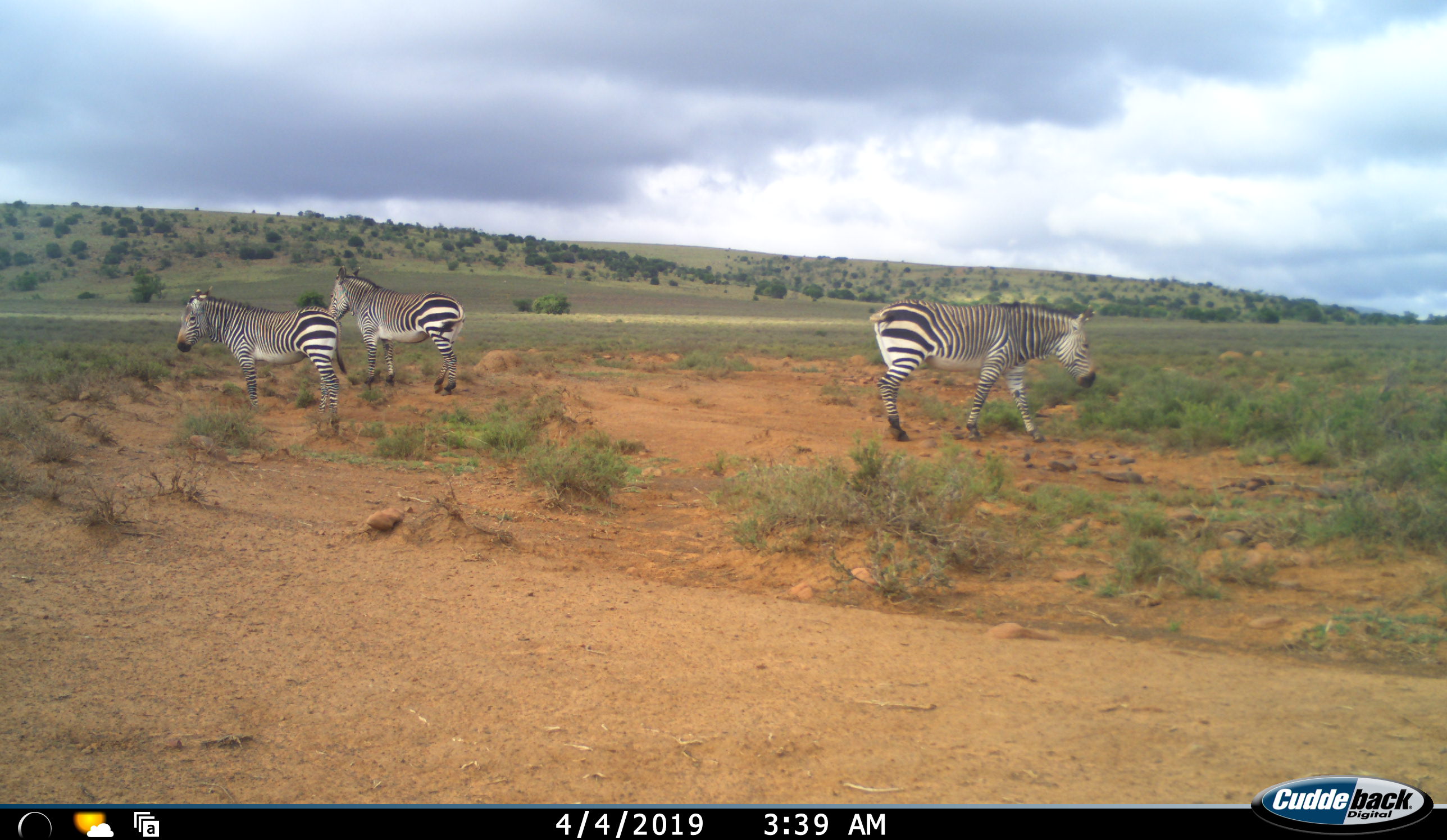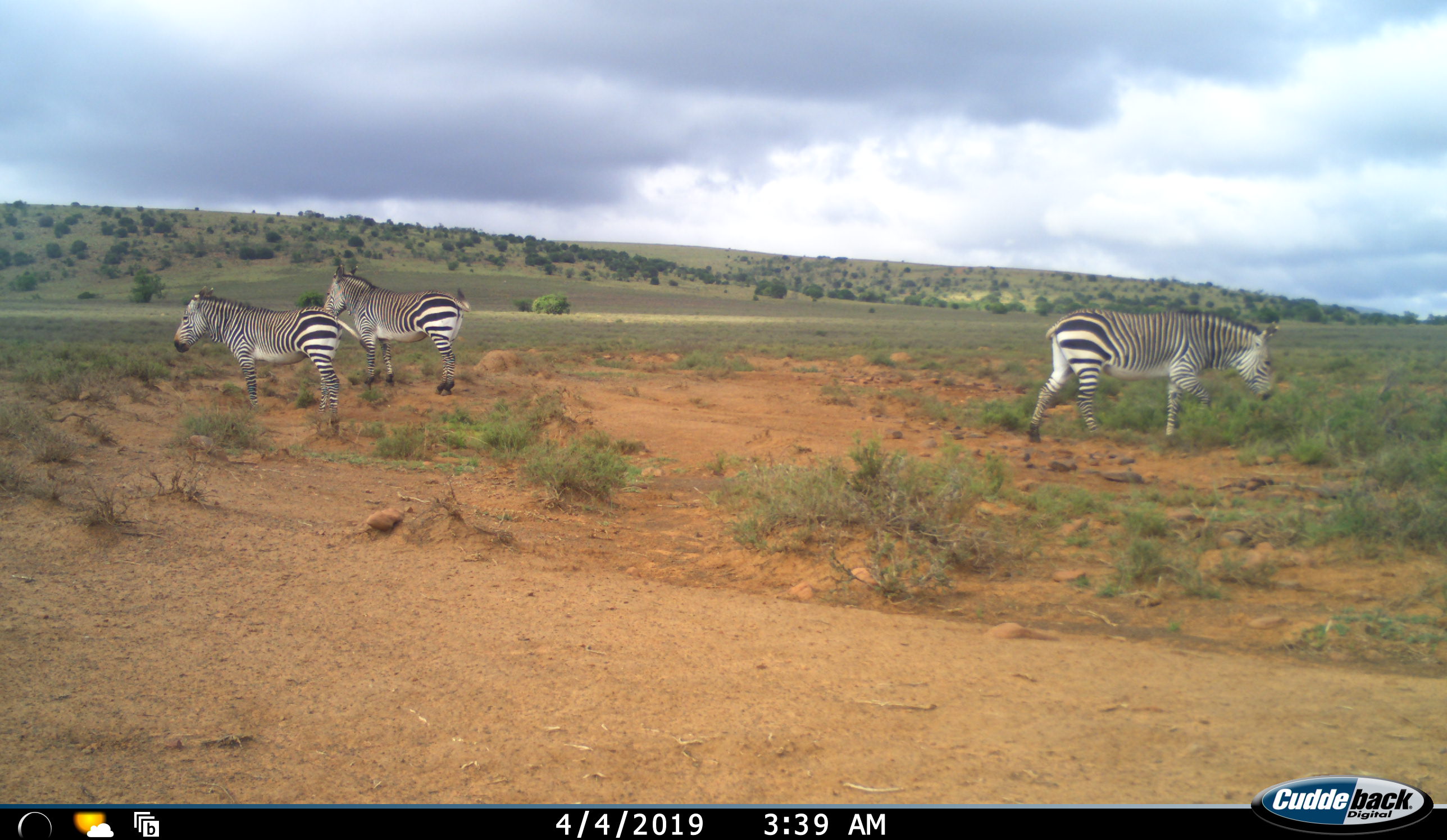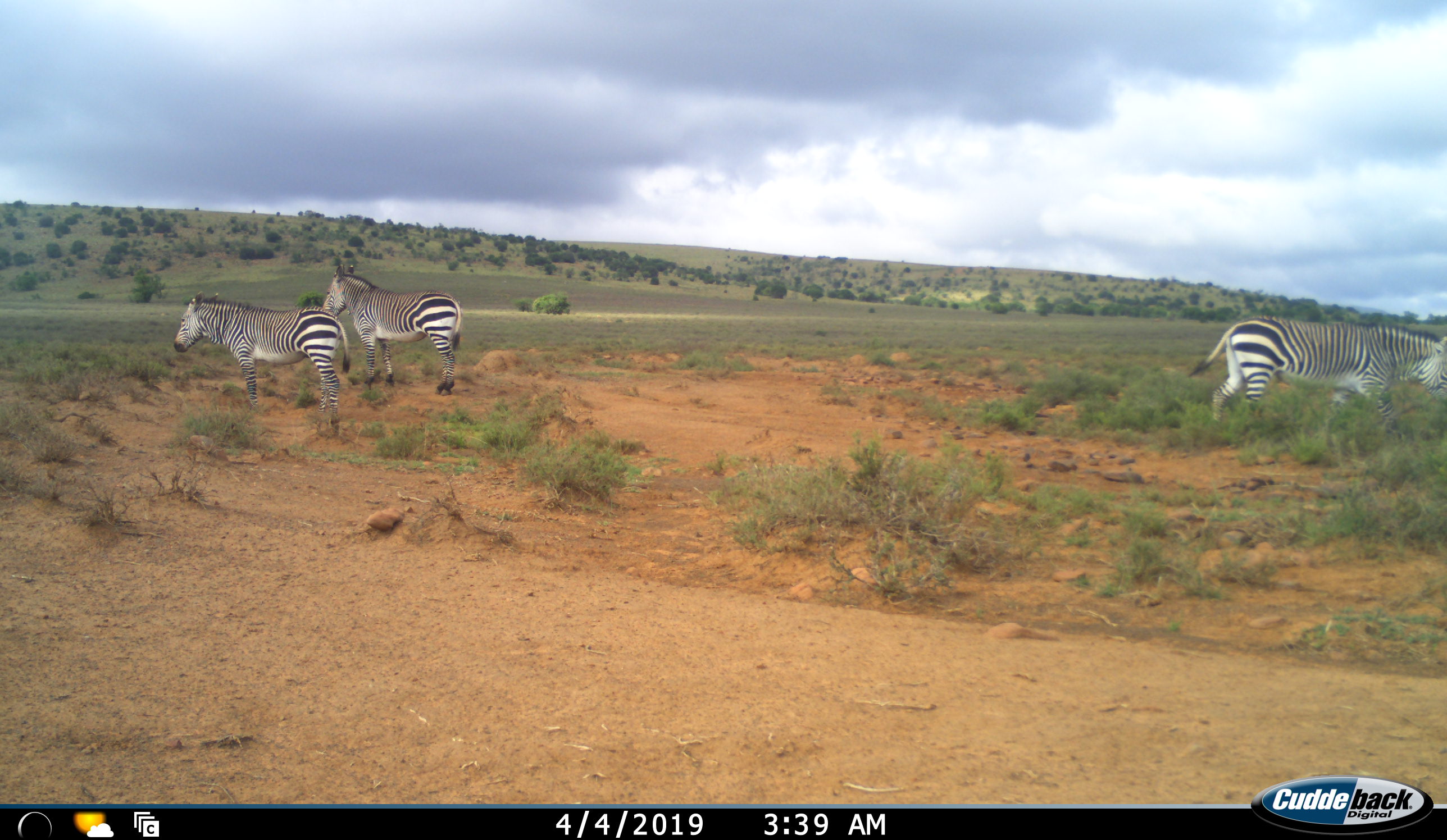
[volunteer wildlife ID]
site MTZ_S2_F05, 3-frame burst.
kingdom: Animalia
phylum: Chordata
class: Mammalia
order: Perissodactyla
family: Equidae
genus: Equus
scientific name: Equus zebra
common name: mountain zebra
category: zebramountain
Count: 3.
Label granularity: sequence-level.